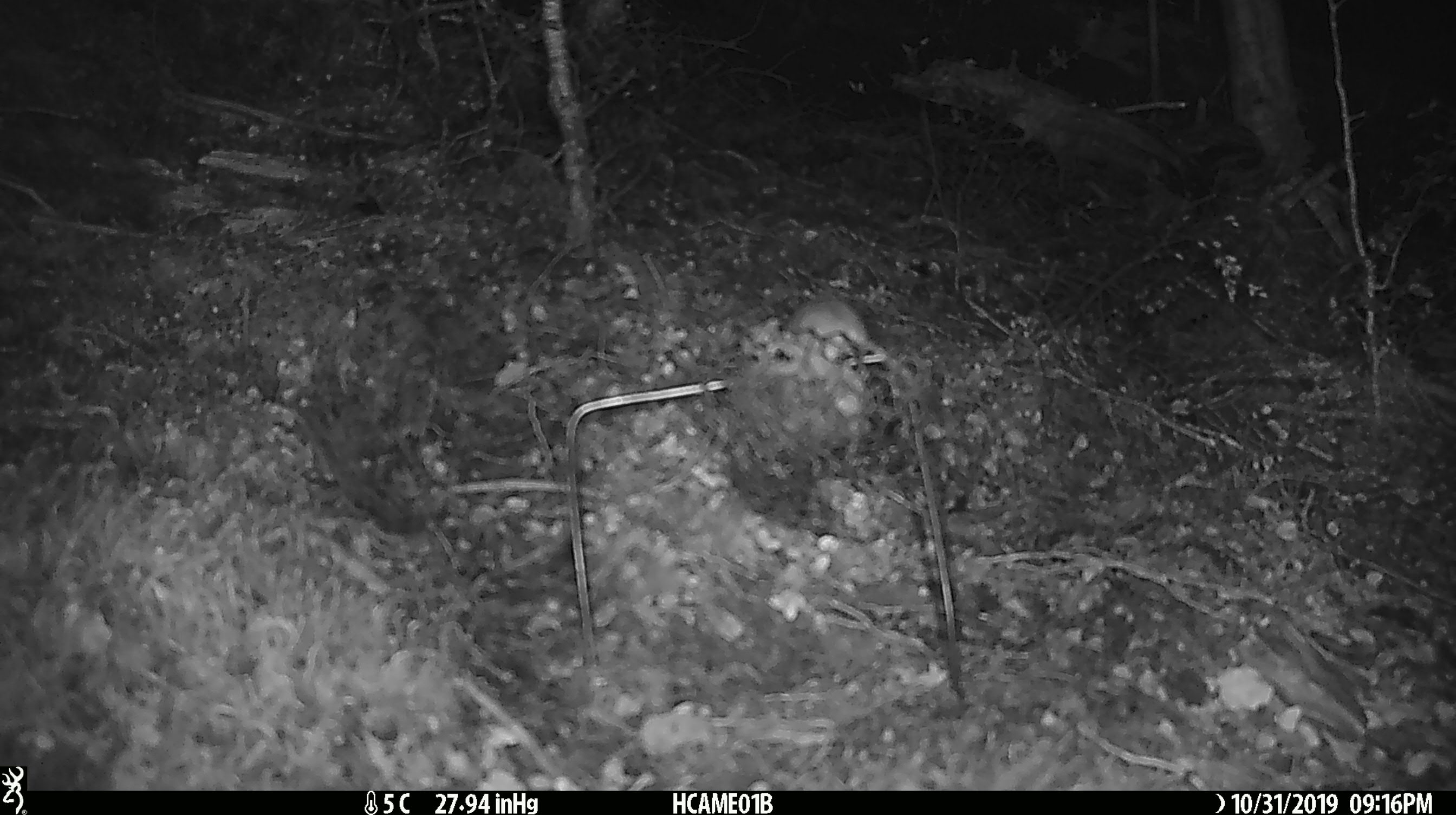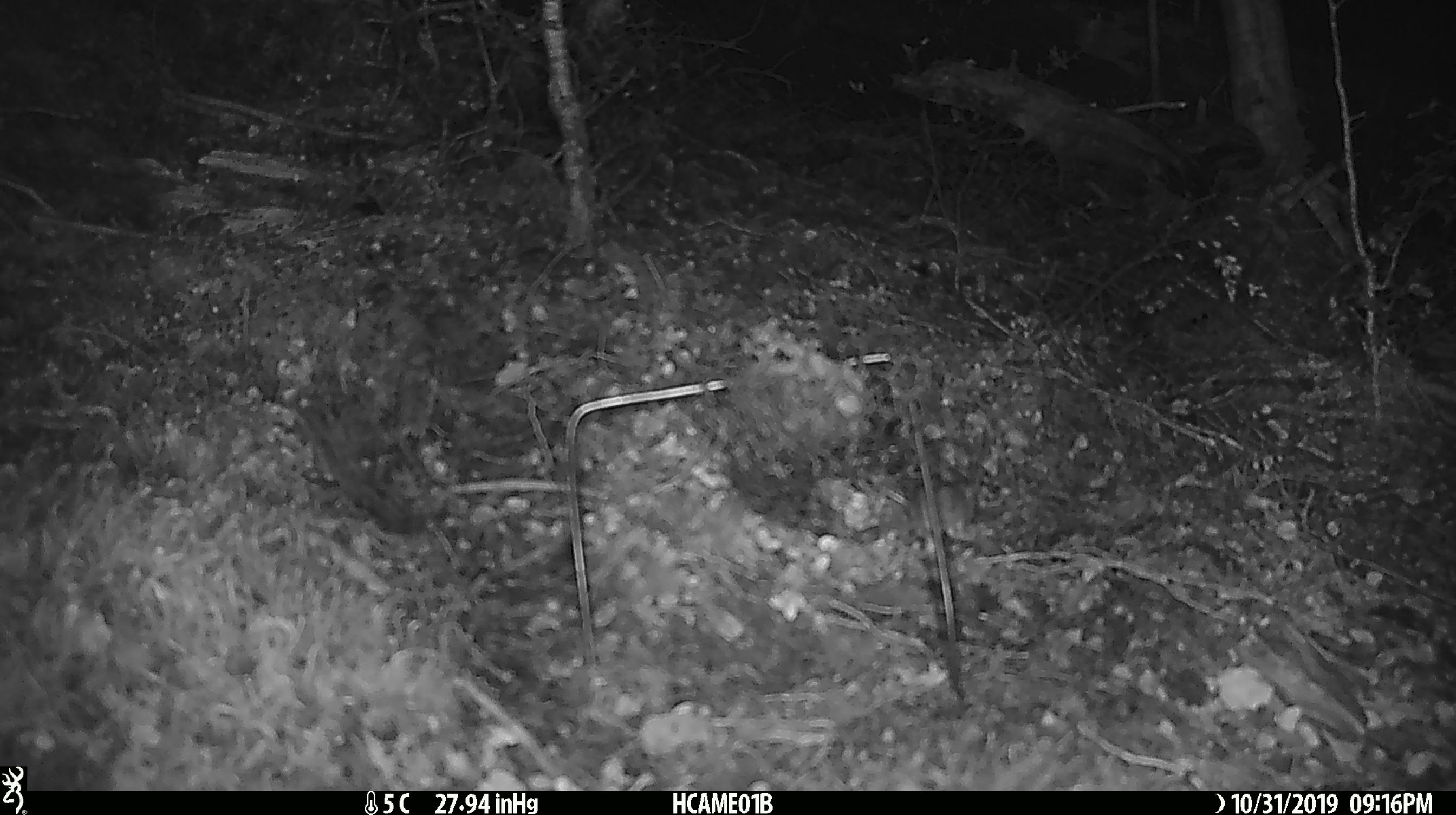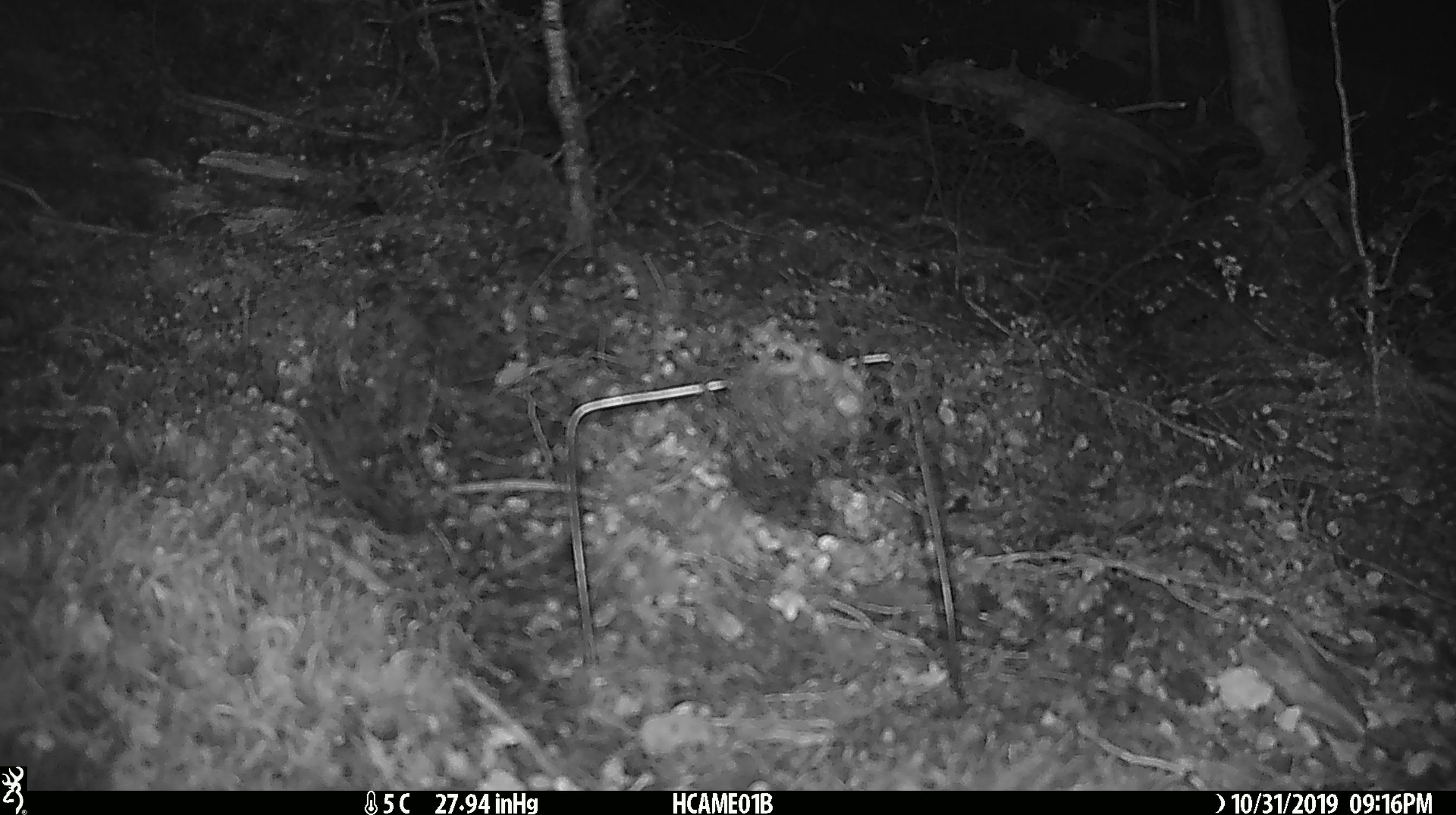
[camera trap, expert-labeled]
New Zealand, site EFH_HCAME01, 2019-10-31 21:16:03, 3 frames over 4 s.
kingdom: Animalia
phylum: Chordata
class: Mammalia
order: Rodentia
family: Muridae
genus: Mus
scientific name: Mus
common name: mouse